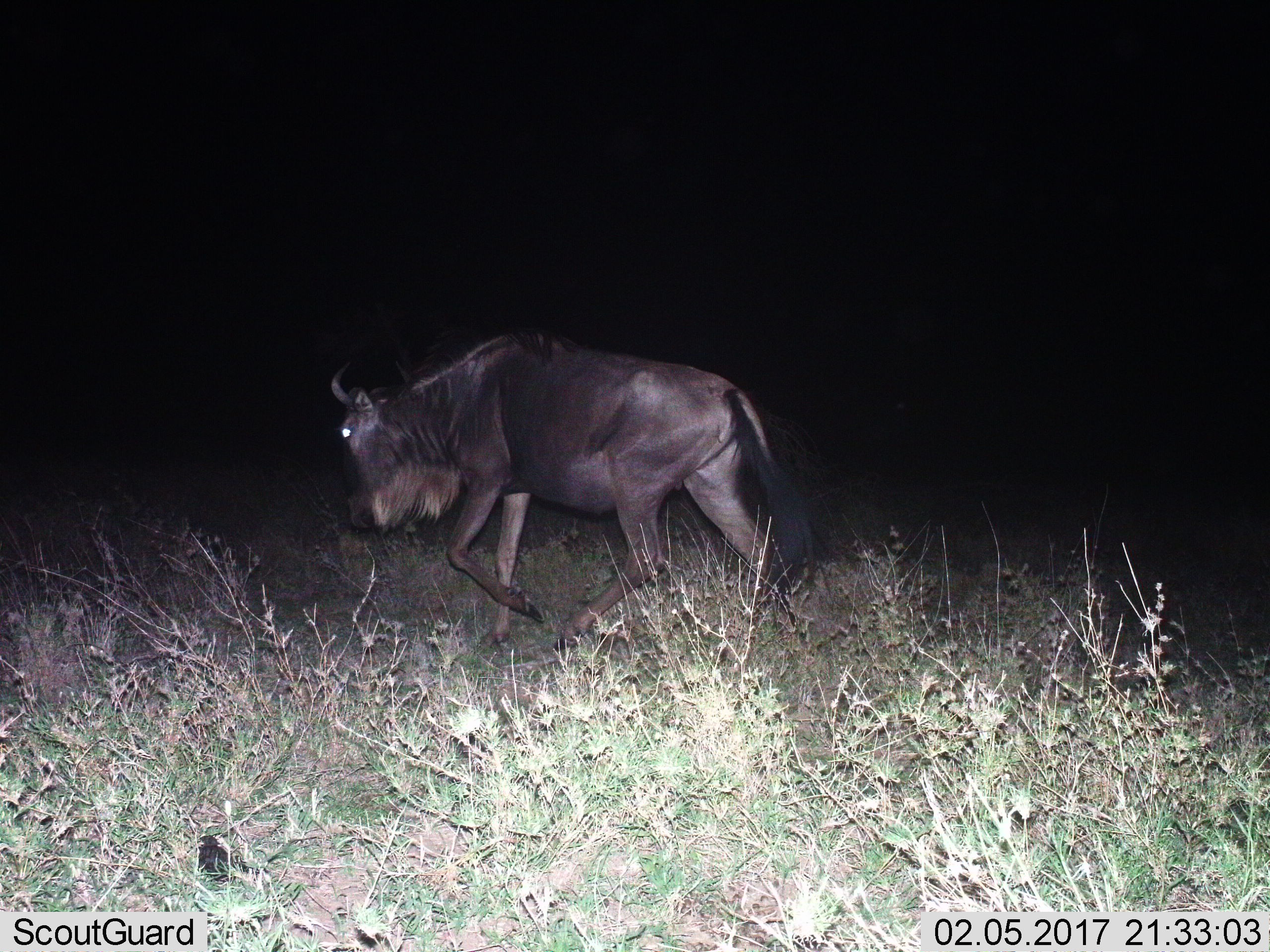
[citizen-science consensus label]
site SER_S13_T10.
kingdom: Animalia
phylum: Chordata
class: Mammalia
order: Artiodactyla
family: Bovidae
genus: Connochaetes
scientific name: Connochaetes taurinus taurinus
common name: blue wildebeest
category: wildebeestblue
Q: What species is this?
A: Wildebeestblue (blue wildebeest) (Connochaetes taurinus taurinus).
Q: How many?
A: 1.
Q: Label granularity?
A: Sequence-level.